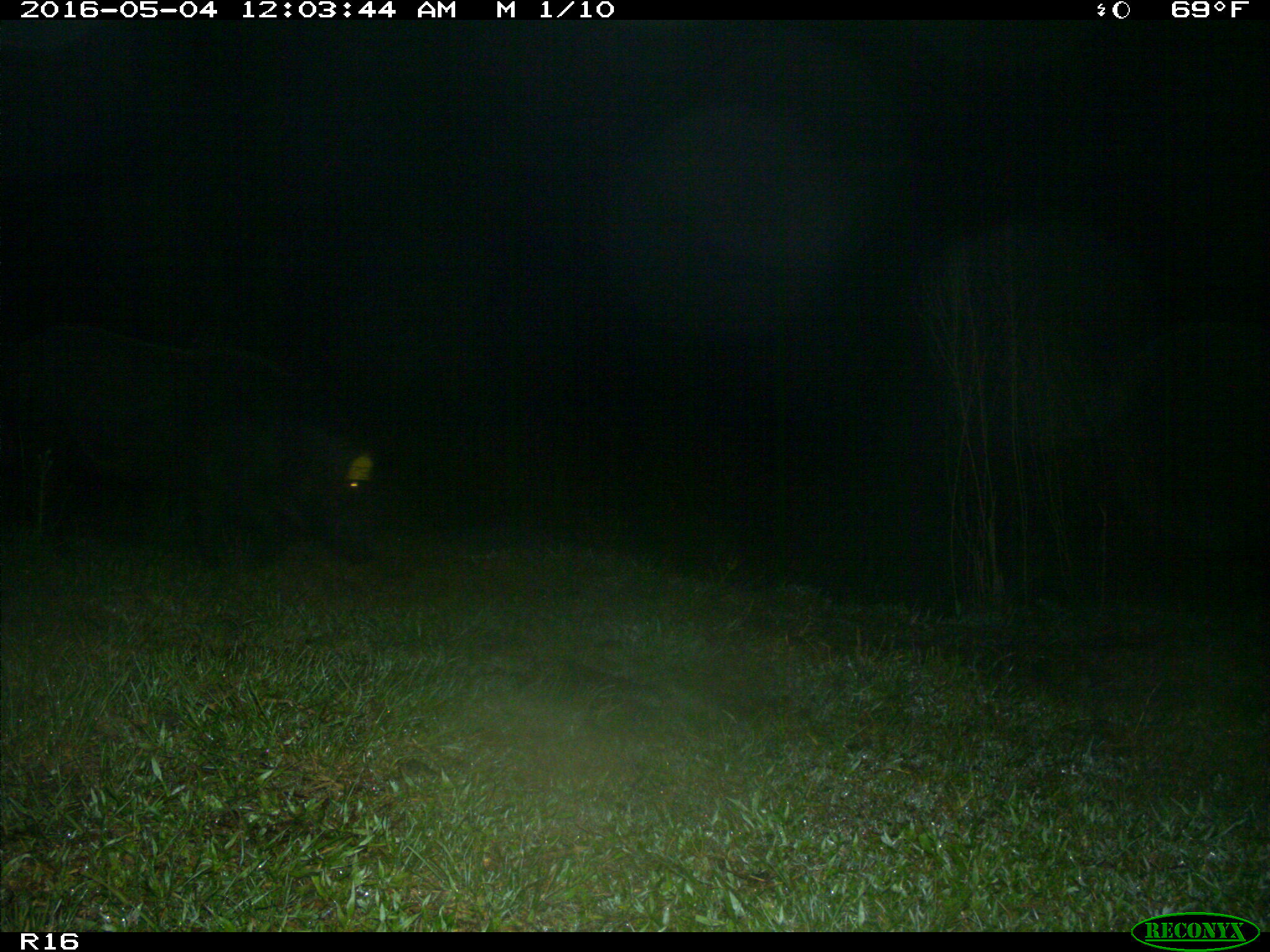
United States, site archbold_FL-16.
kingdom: Animalia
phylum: Chordata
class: Mammalia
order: Artiodactyla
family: Suidae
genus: Sus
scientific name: Sus scrofa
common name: wild boar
Sus scrofa (wild boar).